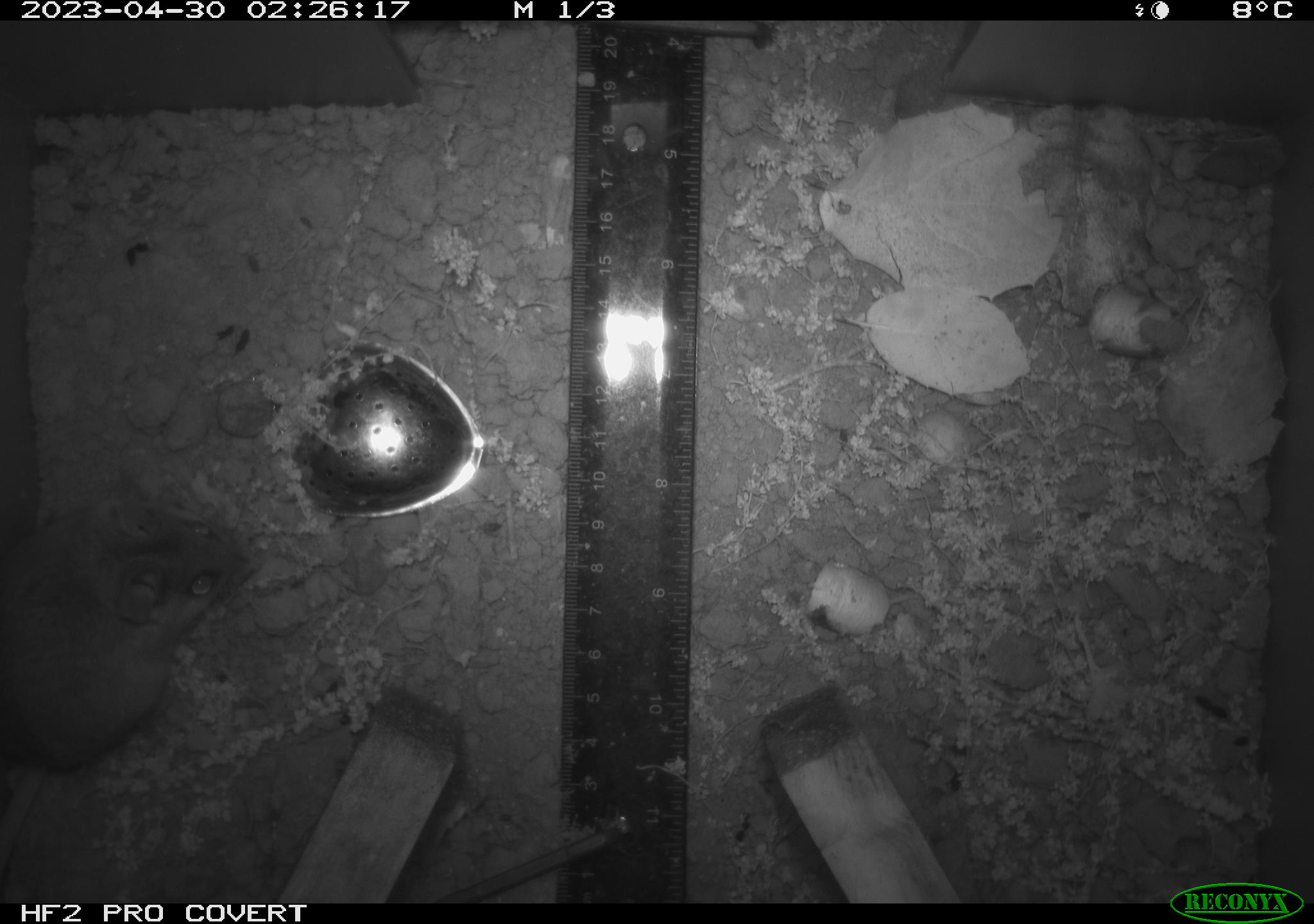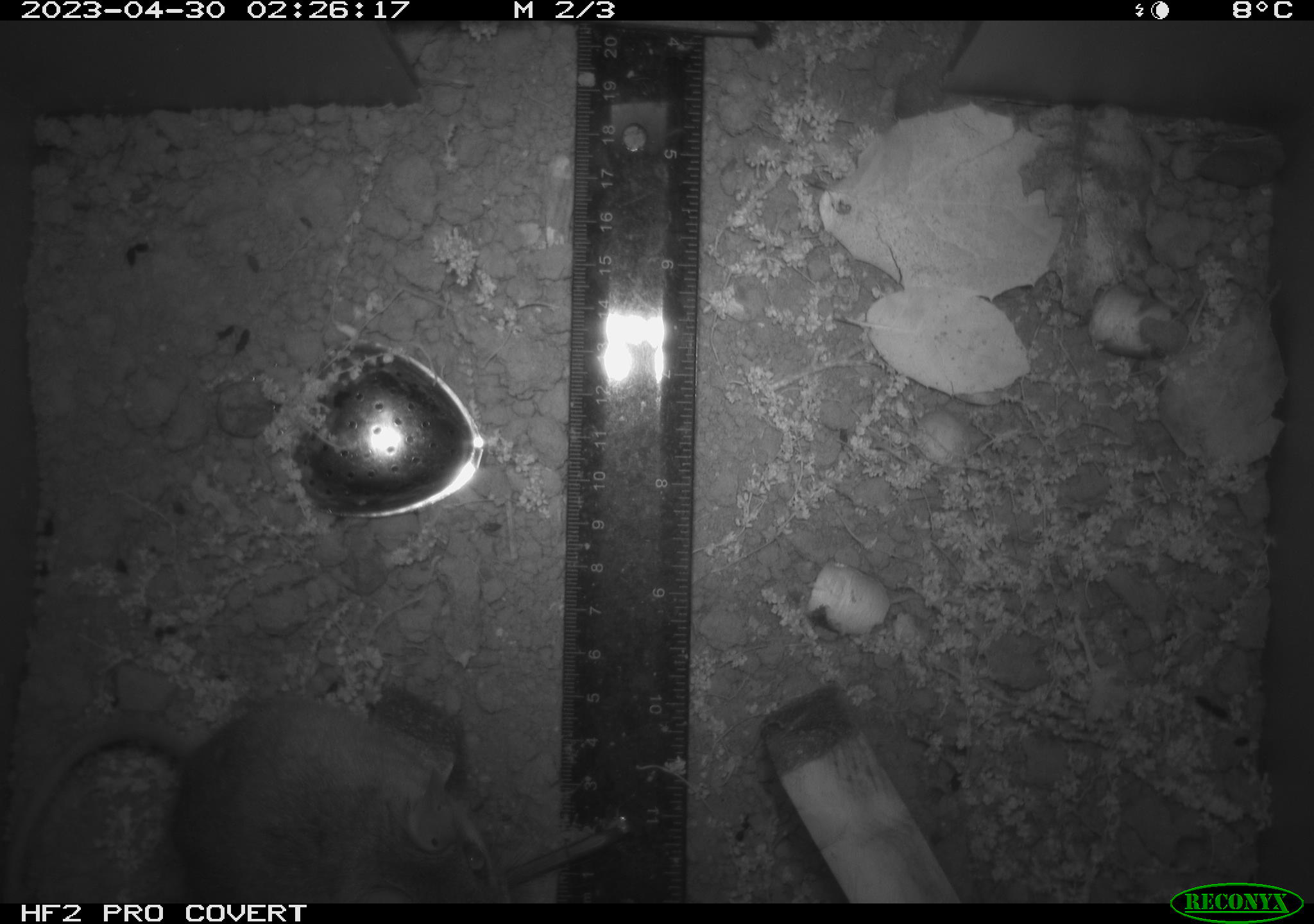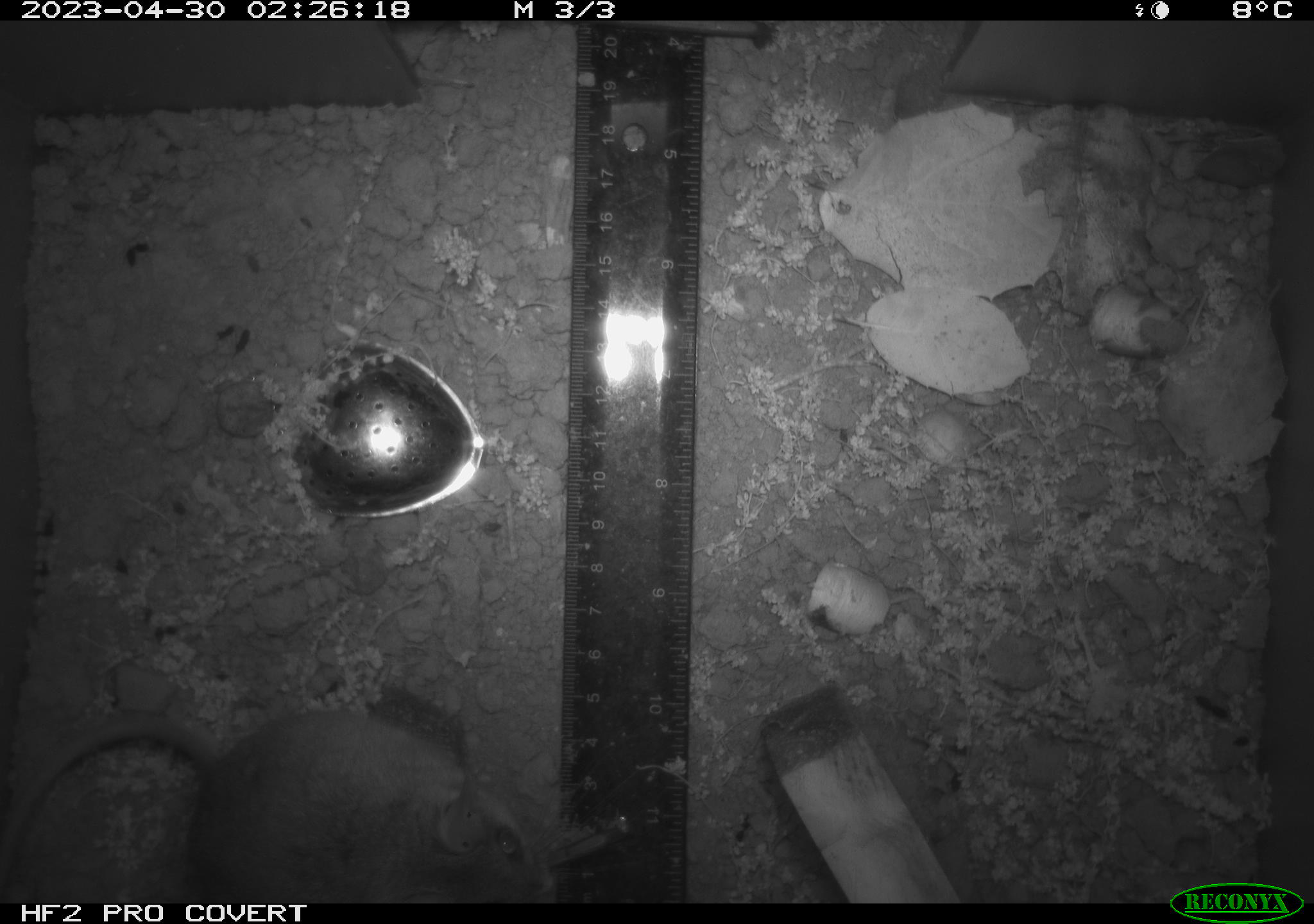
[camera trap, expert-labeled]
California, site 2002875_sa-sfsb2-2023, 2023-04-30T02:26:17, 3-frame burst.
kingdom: Animalia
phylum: Chordata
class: Mammalia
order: Rodentia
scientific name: Rodentia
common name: mouse species